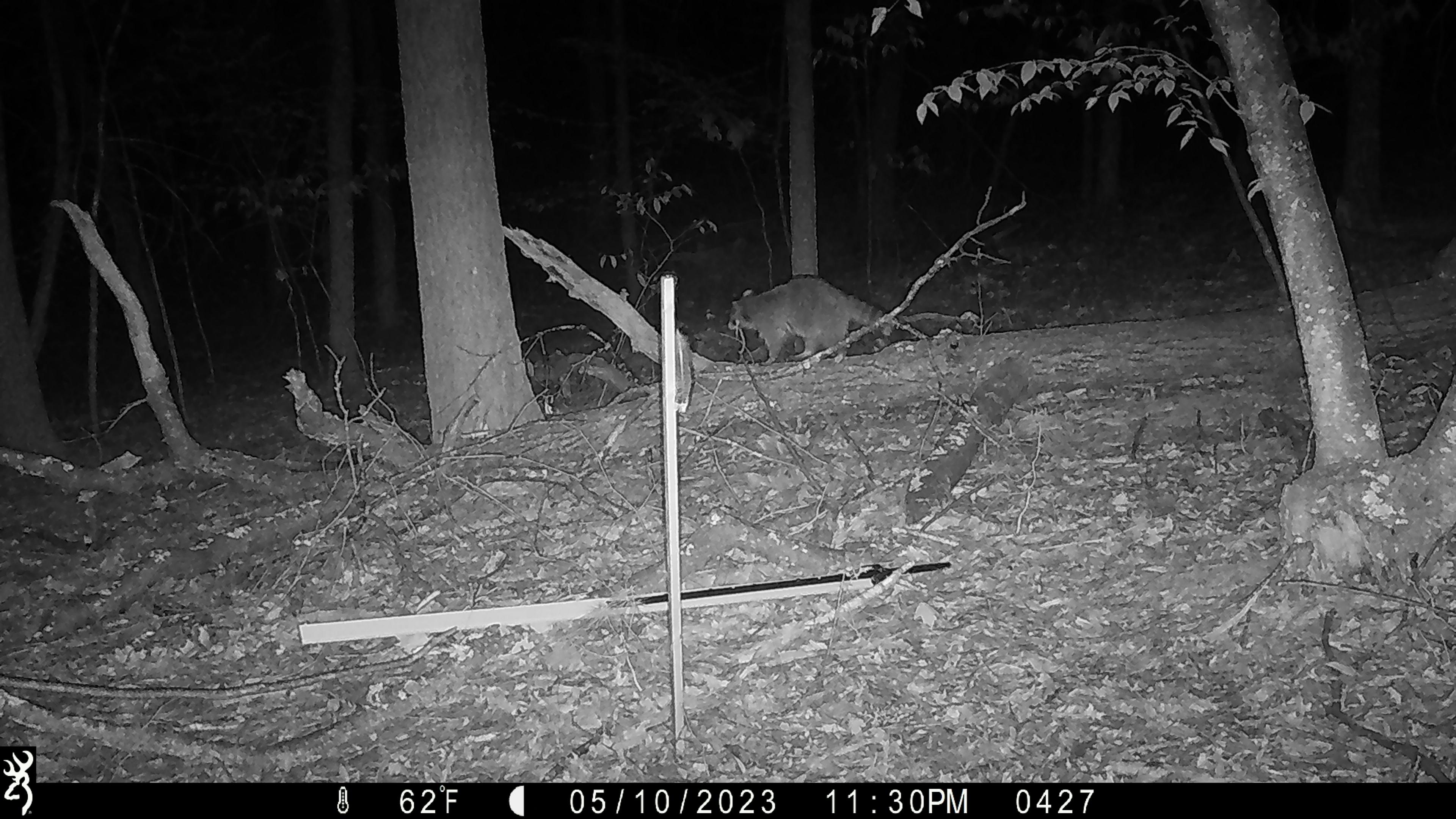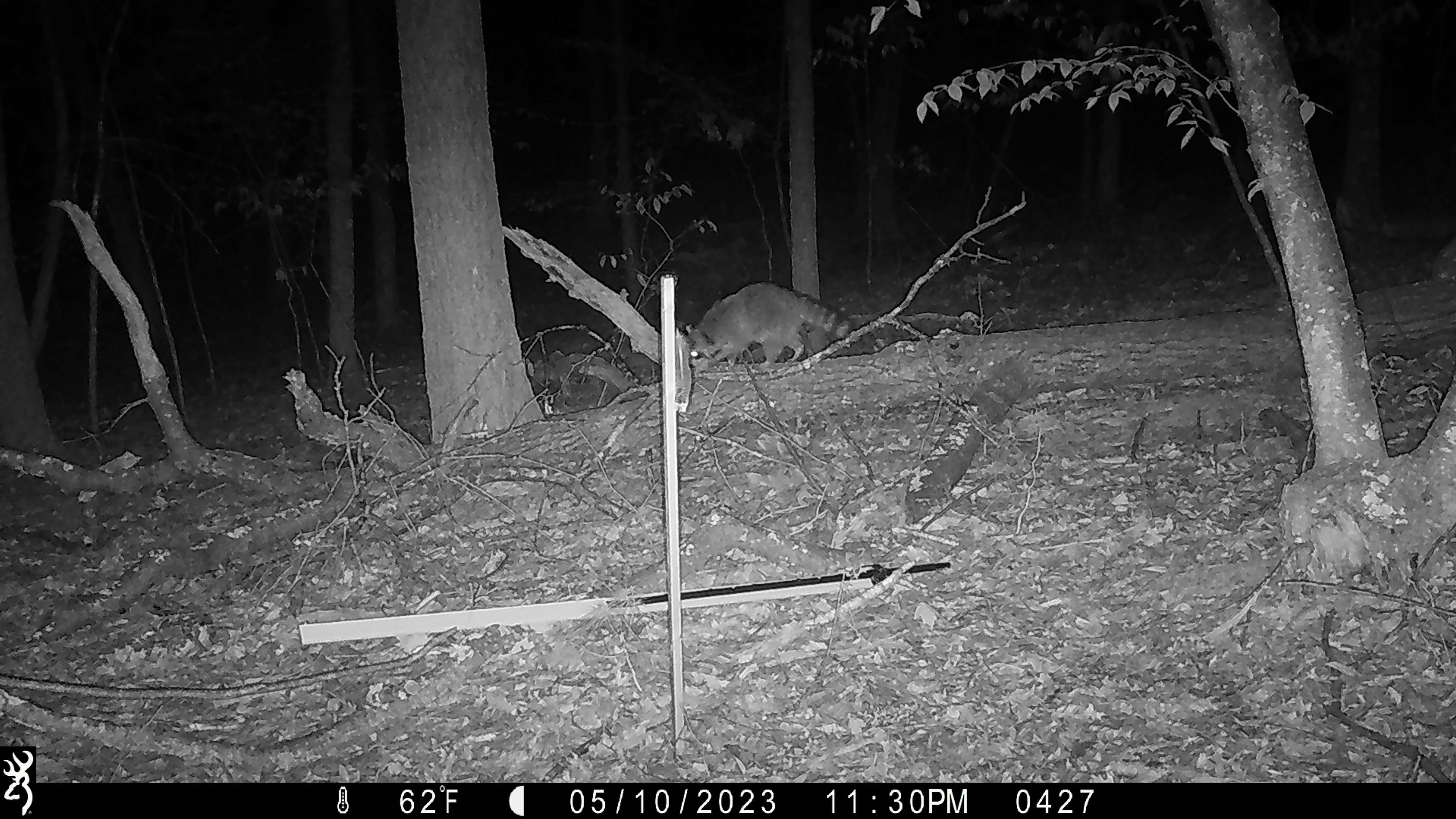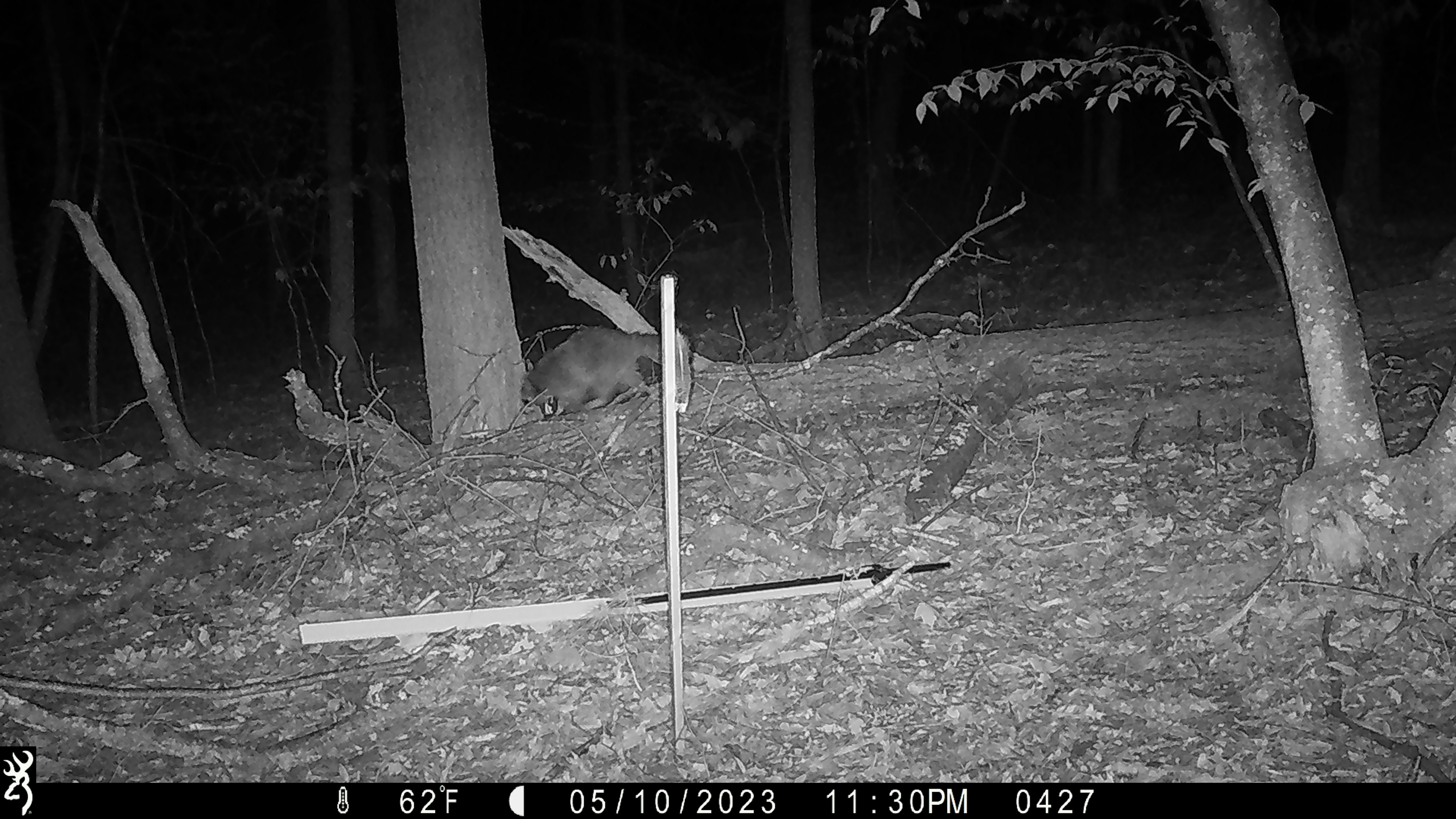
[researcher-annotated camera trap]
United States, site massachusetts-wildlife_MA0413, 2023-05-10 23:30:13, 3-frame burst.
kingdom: Animalia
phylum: Chordata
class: Mammalia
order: Carnivora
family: Procyonidae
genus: Procyon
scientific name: Procyon lotor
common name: raccoon